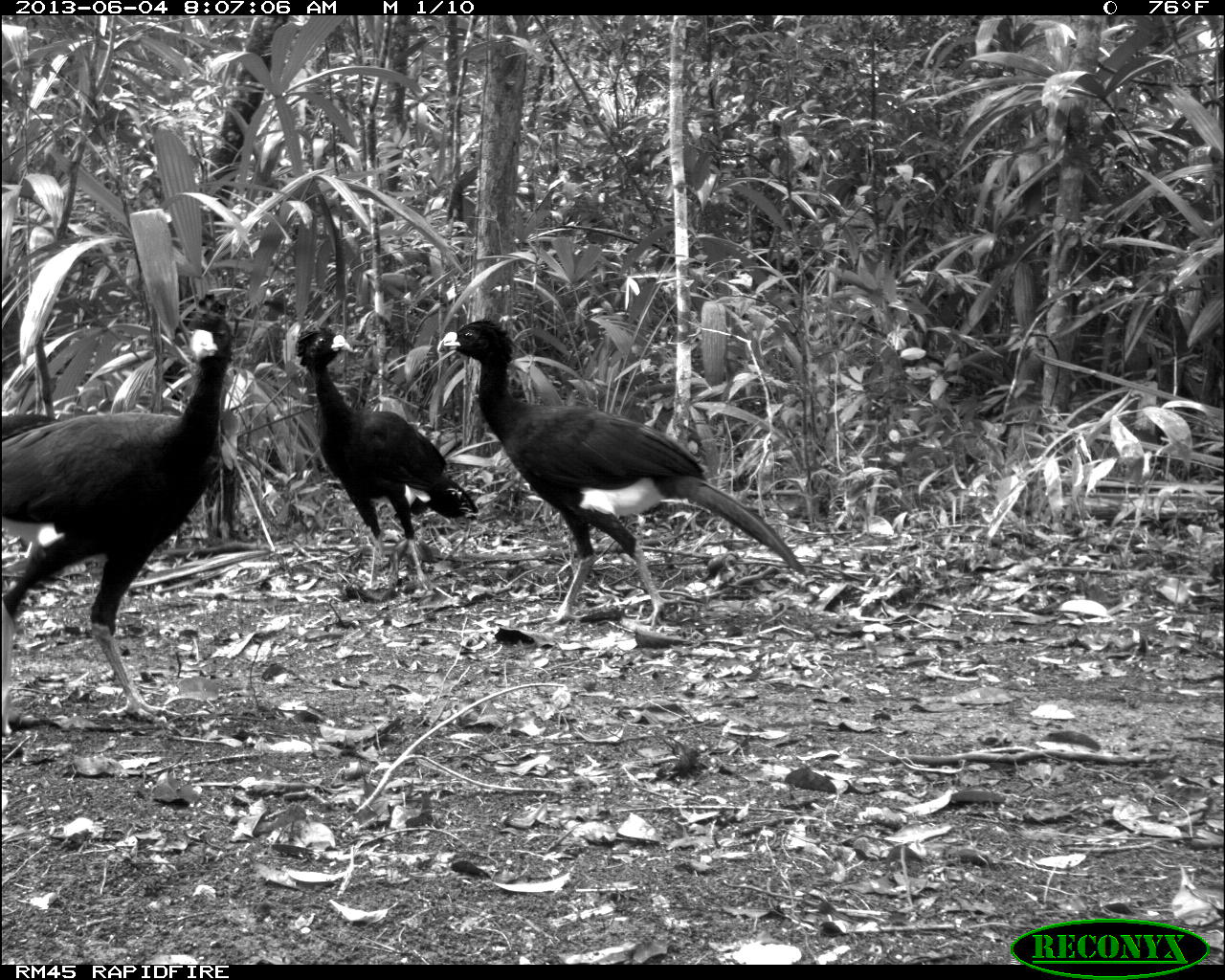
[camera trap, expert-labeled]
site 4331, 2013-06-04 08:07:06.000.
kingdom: Animalia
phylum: Chordata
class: Aves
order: Galliformes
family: Cracidae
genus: Crax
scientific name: Crax rubra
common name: great curassow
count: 6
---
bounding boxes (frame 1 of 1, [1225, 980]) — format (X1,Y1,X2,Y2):
crax rubra: (437,318,808,630); (0,297,234,736); (295,328,478,592)